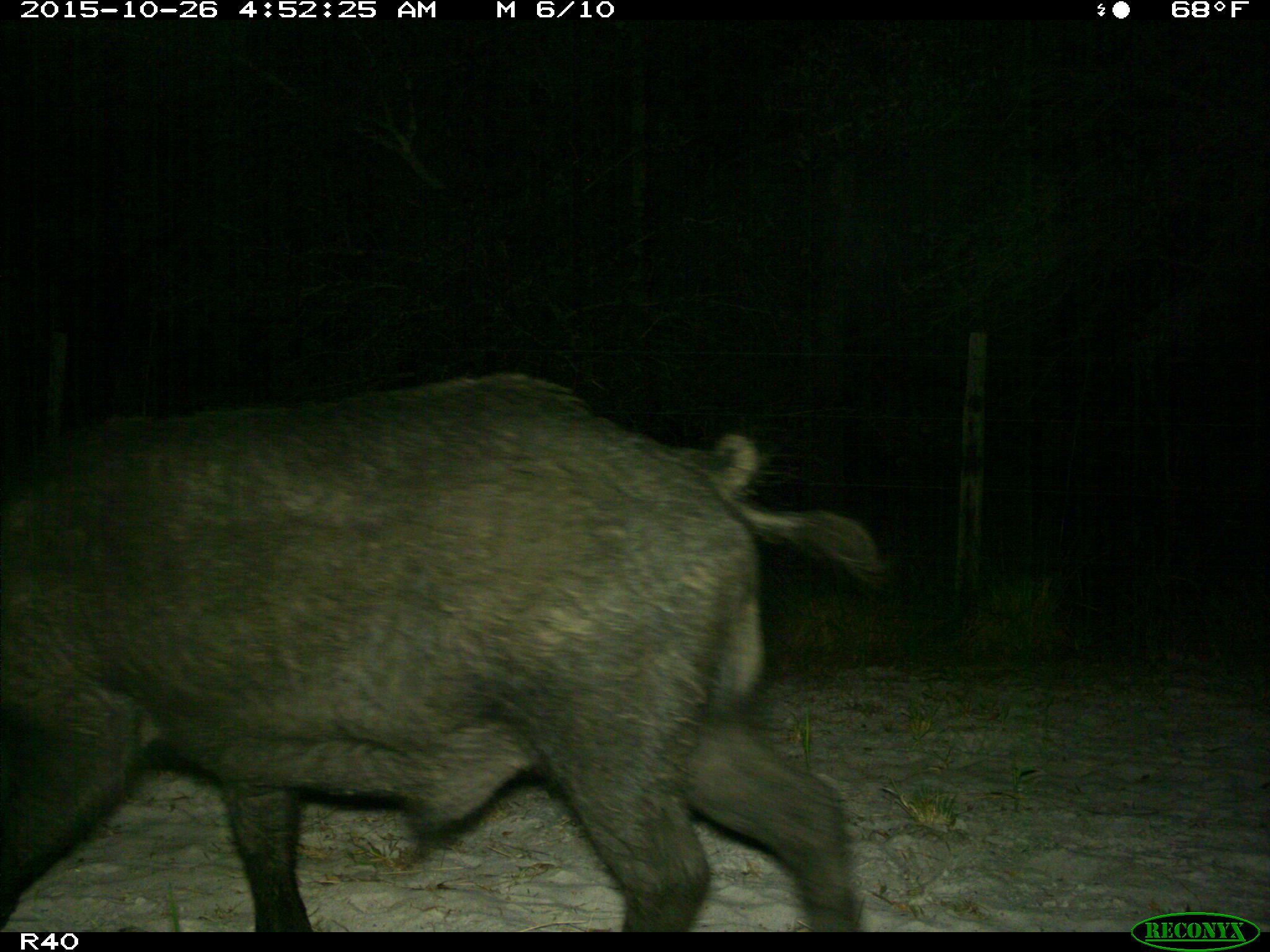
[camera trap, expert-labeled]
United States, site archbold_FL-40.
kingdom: Animalia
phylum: Chordata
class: Mammalia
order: Artiodactyla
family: Suidae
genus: Sus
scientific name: Sus scrofa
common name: wild boar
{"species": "Sus scrofa (wild boar)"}